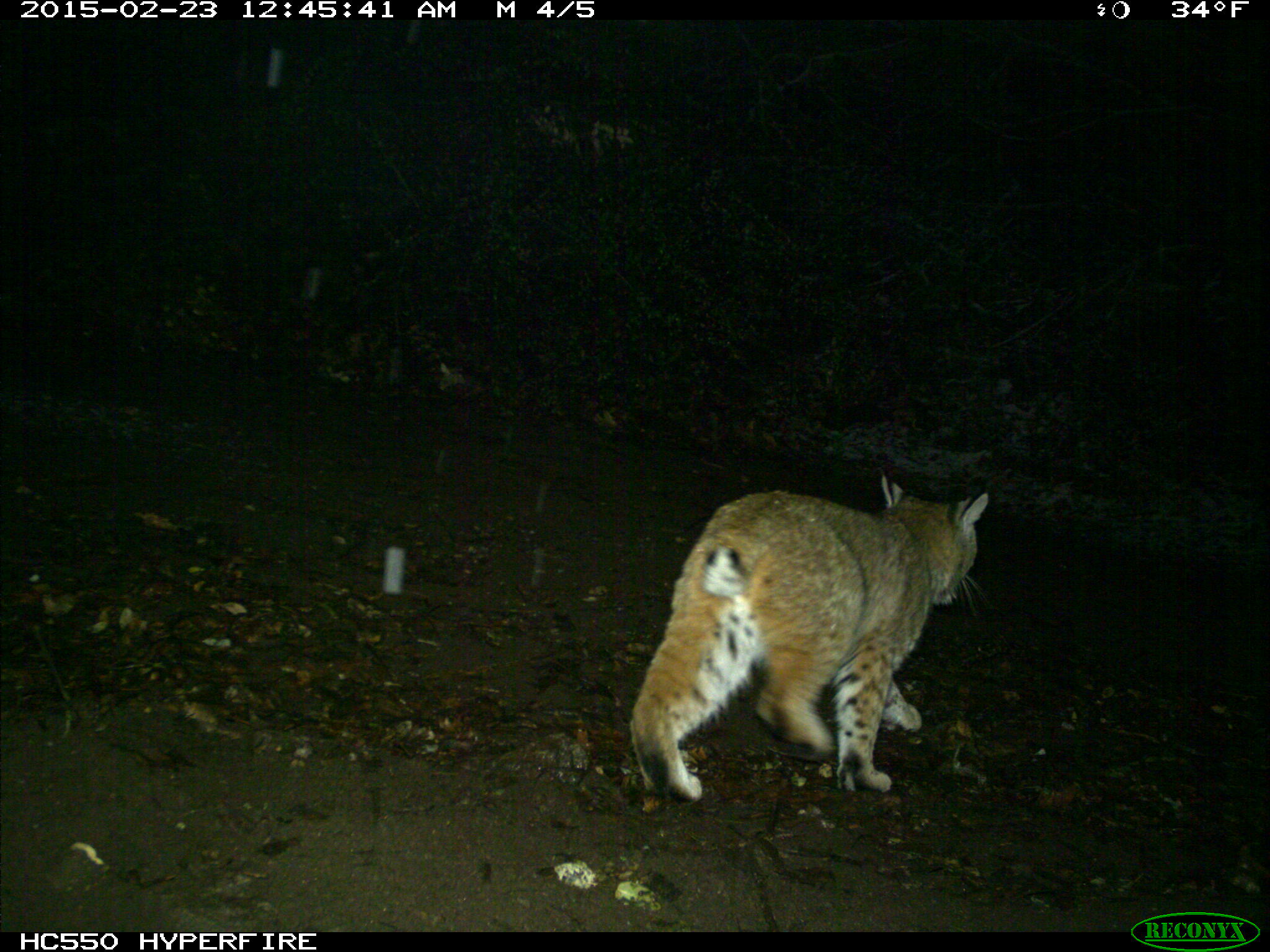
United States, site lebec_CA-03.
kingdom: Animalia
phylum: Chordata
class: Mammalia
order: Carnivora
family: Felidae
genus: Lynx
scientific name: Lynx rufus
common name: bobcat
Lynx rufus (bobcat).